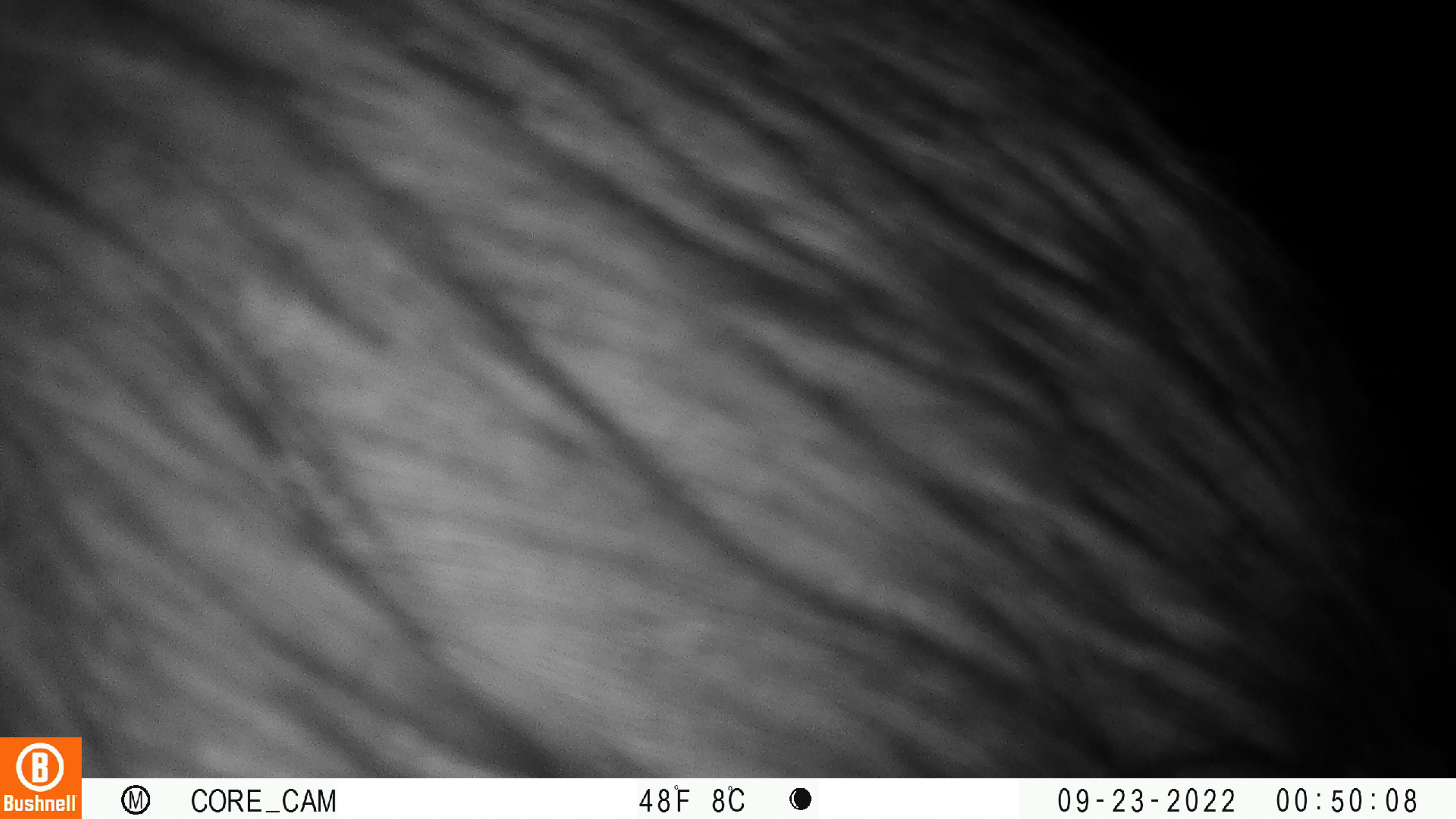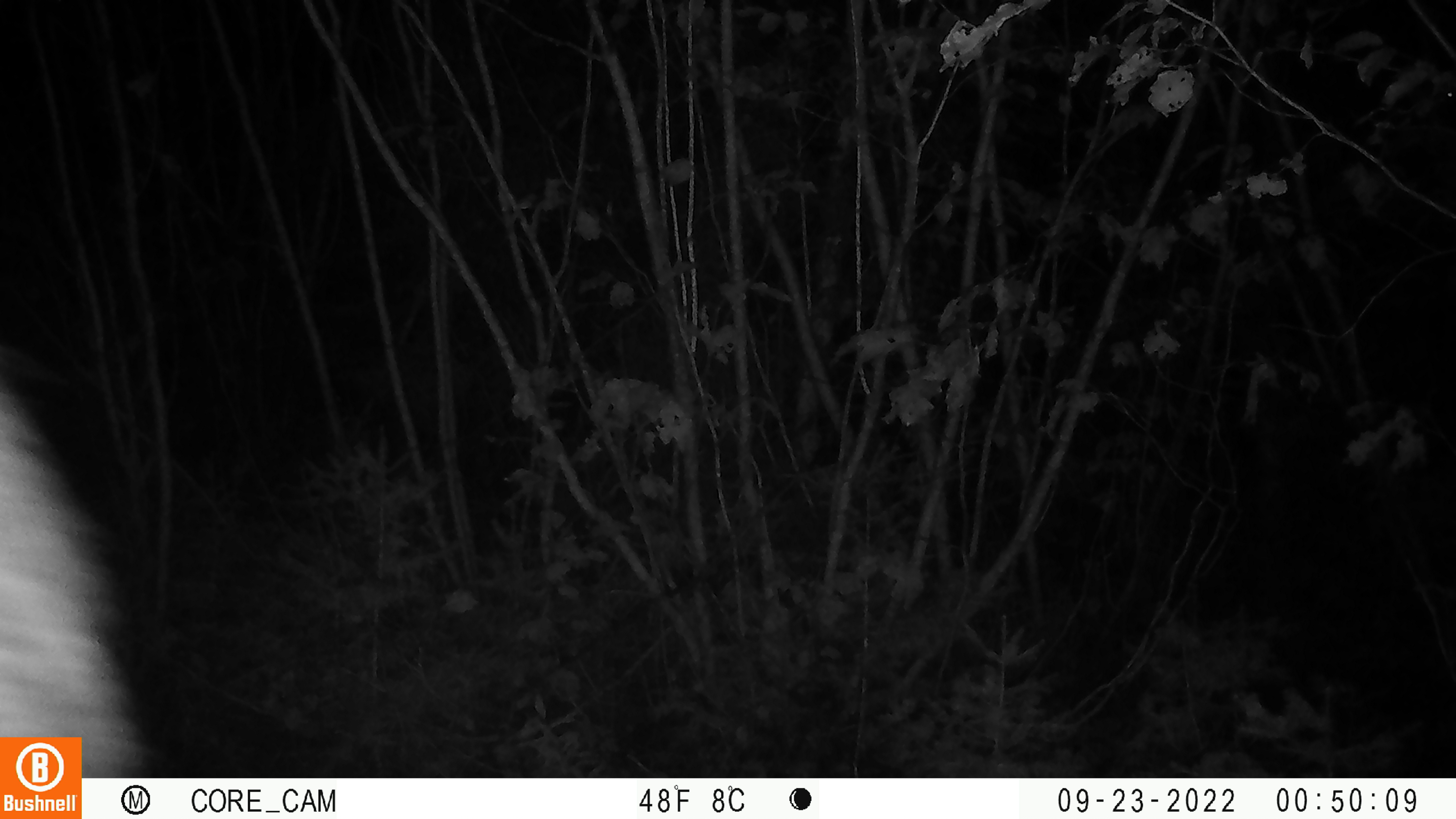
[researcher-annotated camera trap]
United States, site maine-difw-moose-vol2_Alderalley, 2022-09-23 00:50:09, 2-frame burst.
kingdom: Animalia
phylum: Chordata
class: Mammalia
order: Artiodactyla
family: Cervidae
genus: Alces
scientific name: Alces alces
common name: moose